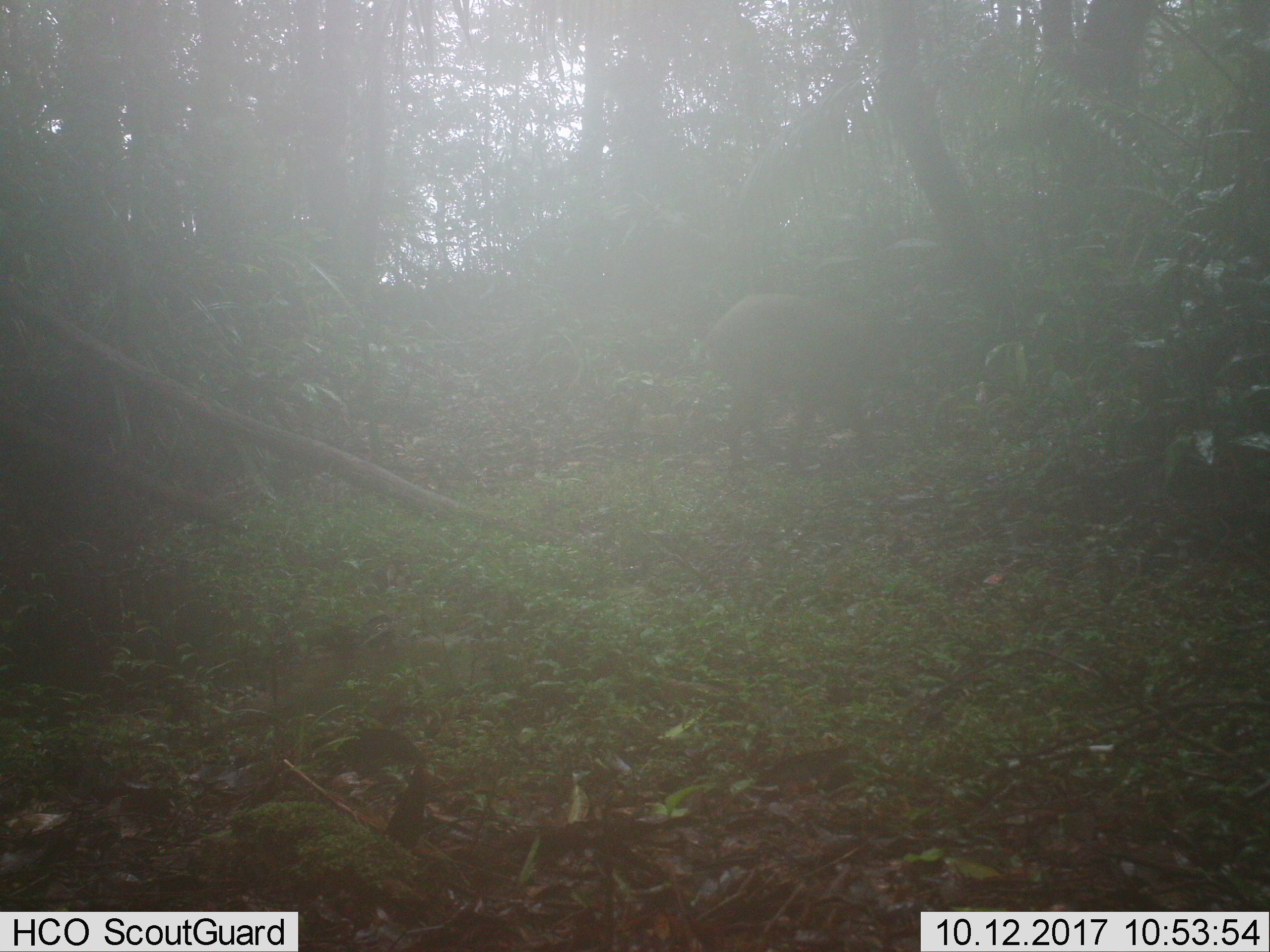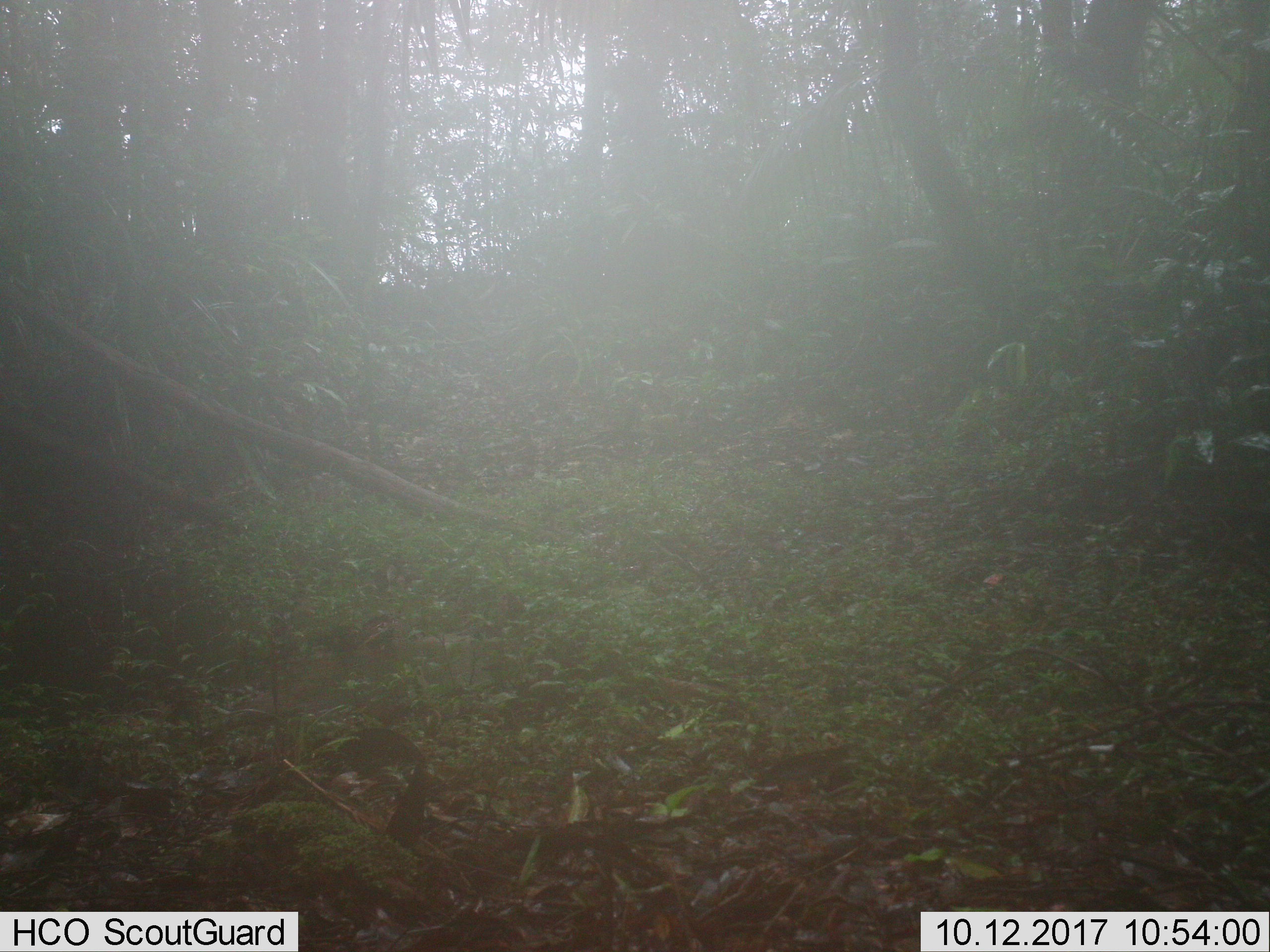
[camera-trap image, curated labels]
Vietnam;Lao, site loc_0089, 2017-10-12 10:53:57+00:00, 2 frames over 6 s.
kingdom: Animalia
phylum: Chordata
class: Mammalia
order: Artiodactyla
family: Suidae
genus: Sus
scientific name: Sus scrofa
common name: eurasian wild pig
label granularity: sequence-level